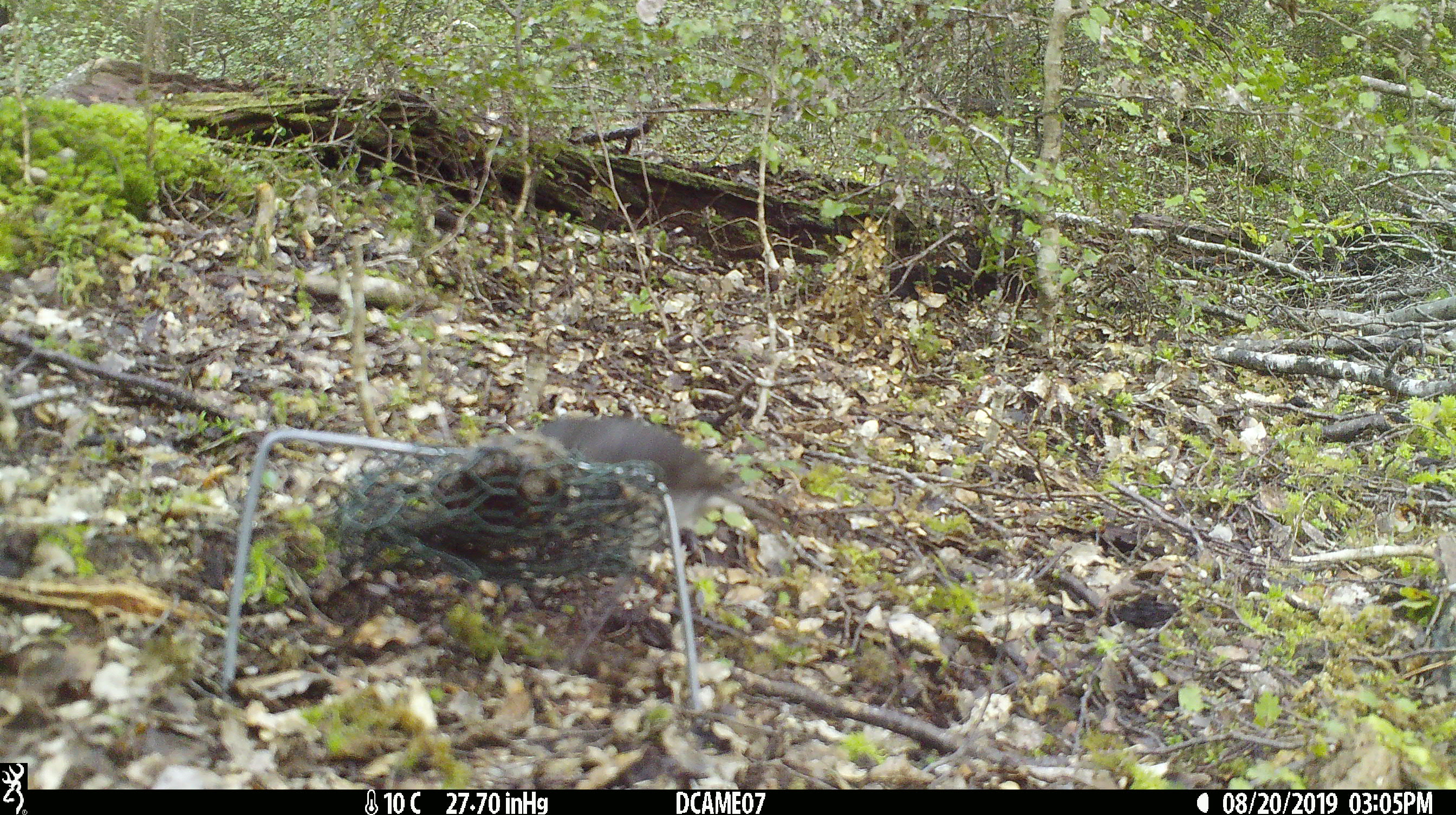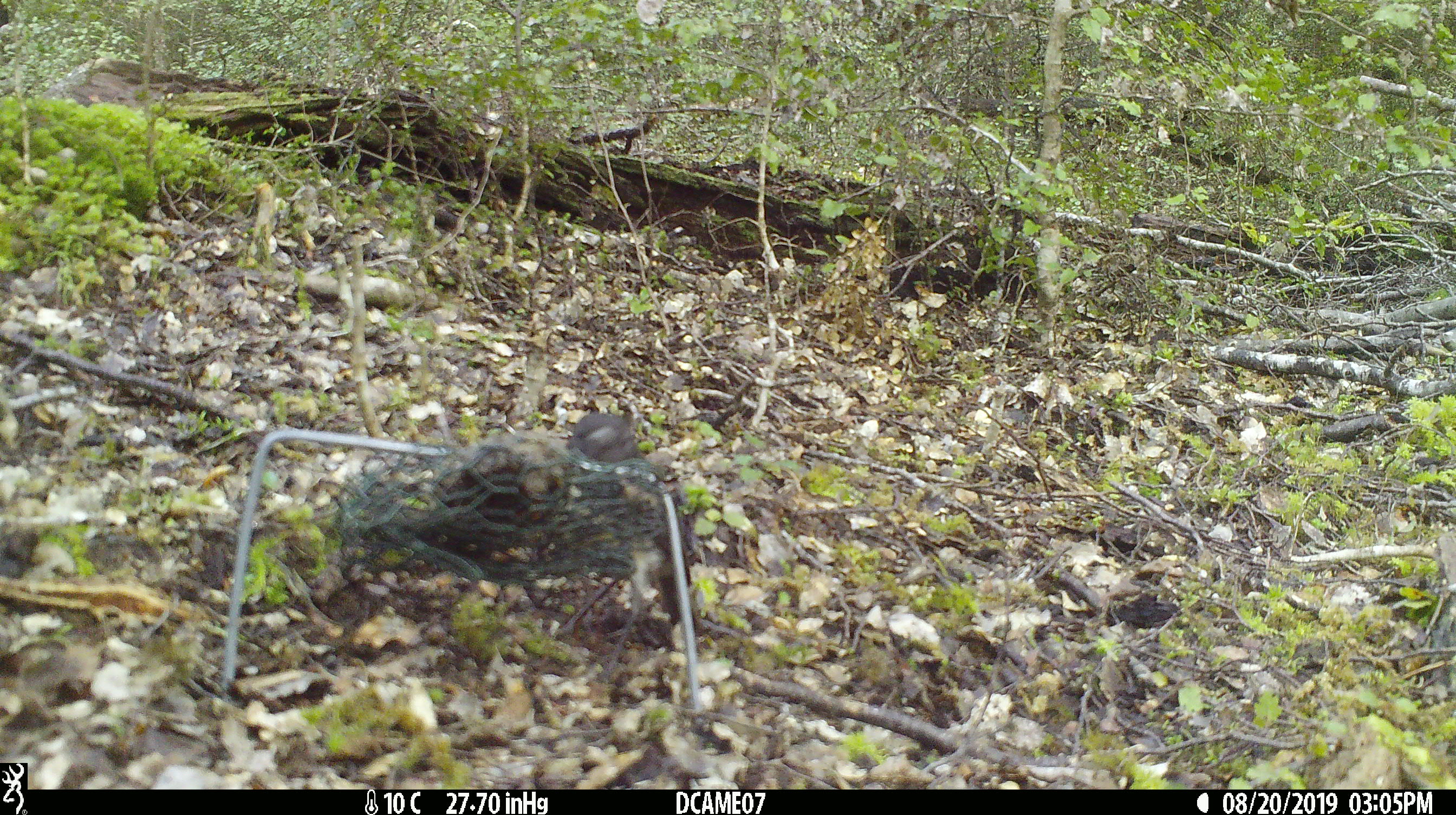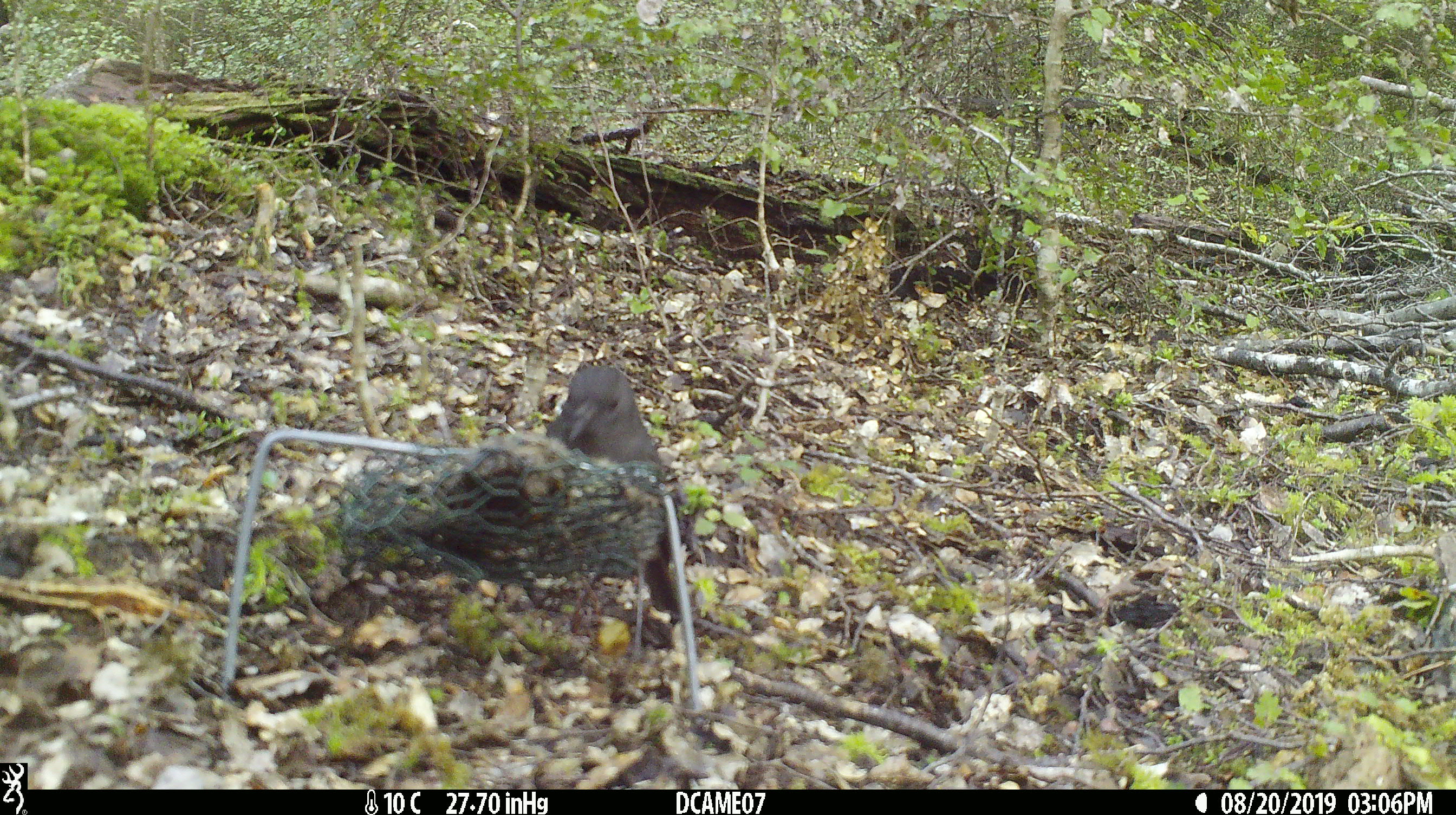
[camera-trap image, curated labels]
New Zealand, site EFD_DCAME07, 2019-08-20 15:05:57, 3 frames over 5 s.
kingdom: Animalia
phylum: Chordata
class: Aves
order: Passeriformes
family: Petroicidae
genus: Petroica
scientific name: Petroica australis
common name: new zealand robin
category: robin